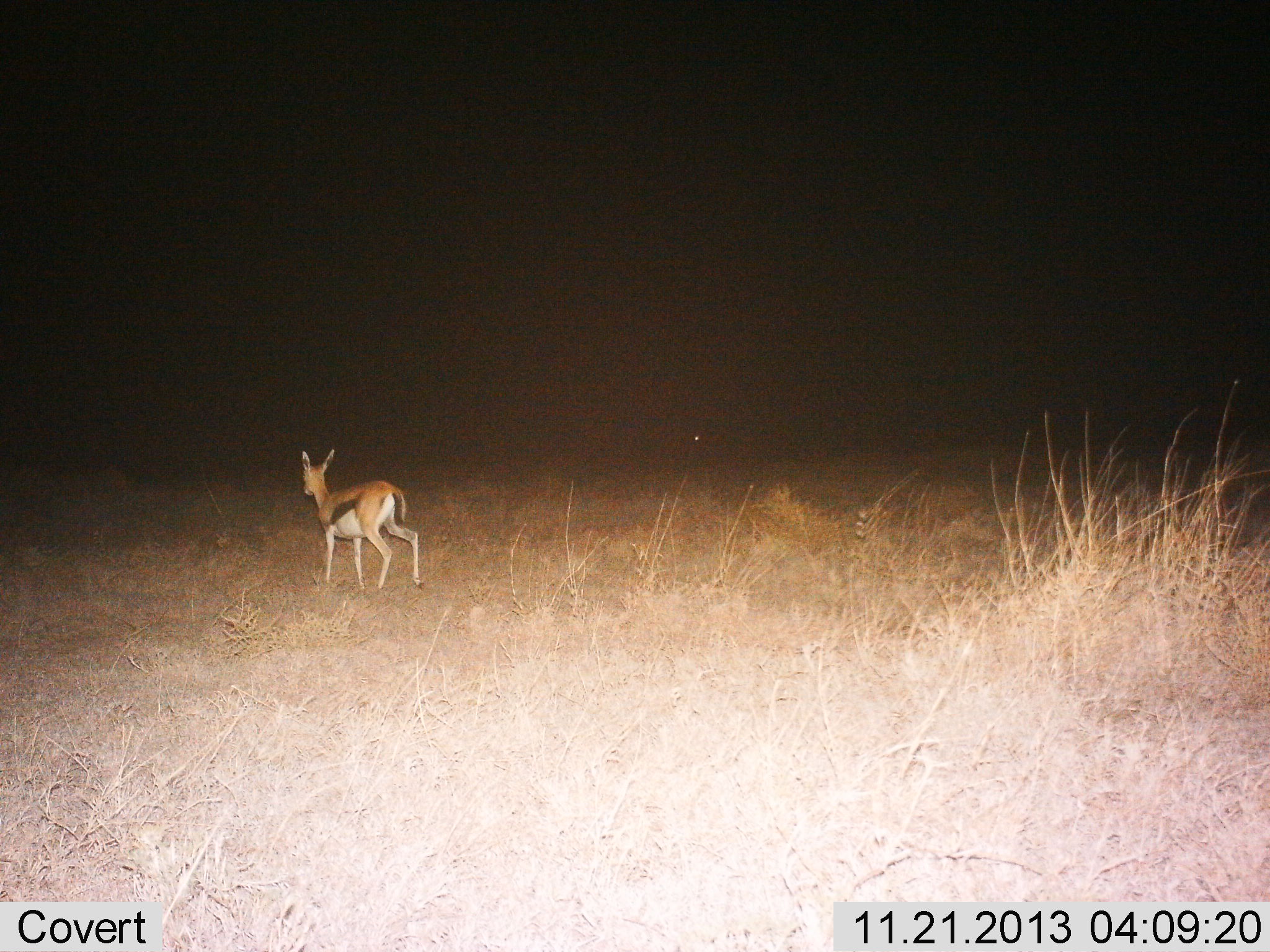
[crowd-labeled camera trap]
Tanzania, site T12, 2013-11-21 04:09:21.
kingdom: Animalia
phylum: Chordata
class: Mammalia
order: Artiodactyla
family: Bovidae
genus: Eudorcas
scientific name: Eudorcas thomsonii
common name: thomson's gazelle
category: gazellethomsons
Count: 1.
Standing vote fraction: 10%.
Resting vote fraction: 0%.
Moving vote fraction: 90%.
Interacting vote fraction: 0%.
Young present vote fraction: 0%.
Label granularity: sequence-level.